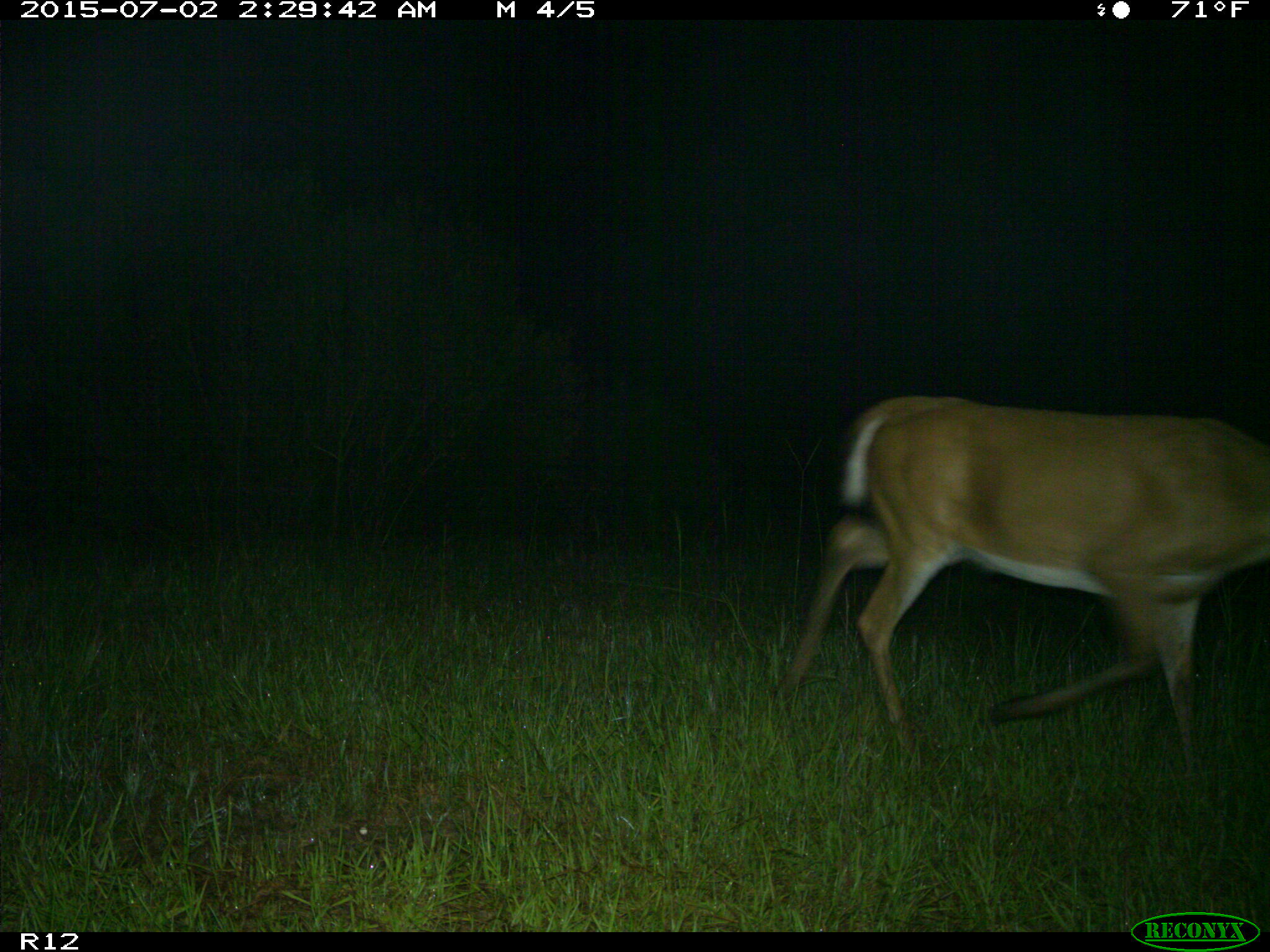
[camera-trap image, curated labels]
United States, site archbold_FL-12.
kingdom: Animalia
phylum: Chordata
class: Mammalia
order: Artiodactyla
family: Cervidae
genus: Odocoileus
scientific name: Odocoileus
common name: deer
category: unidentified deer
Unidentified deer (deer) (Odocoileus).